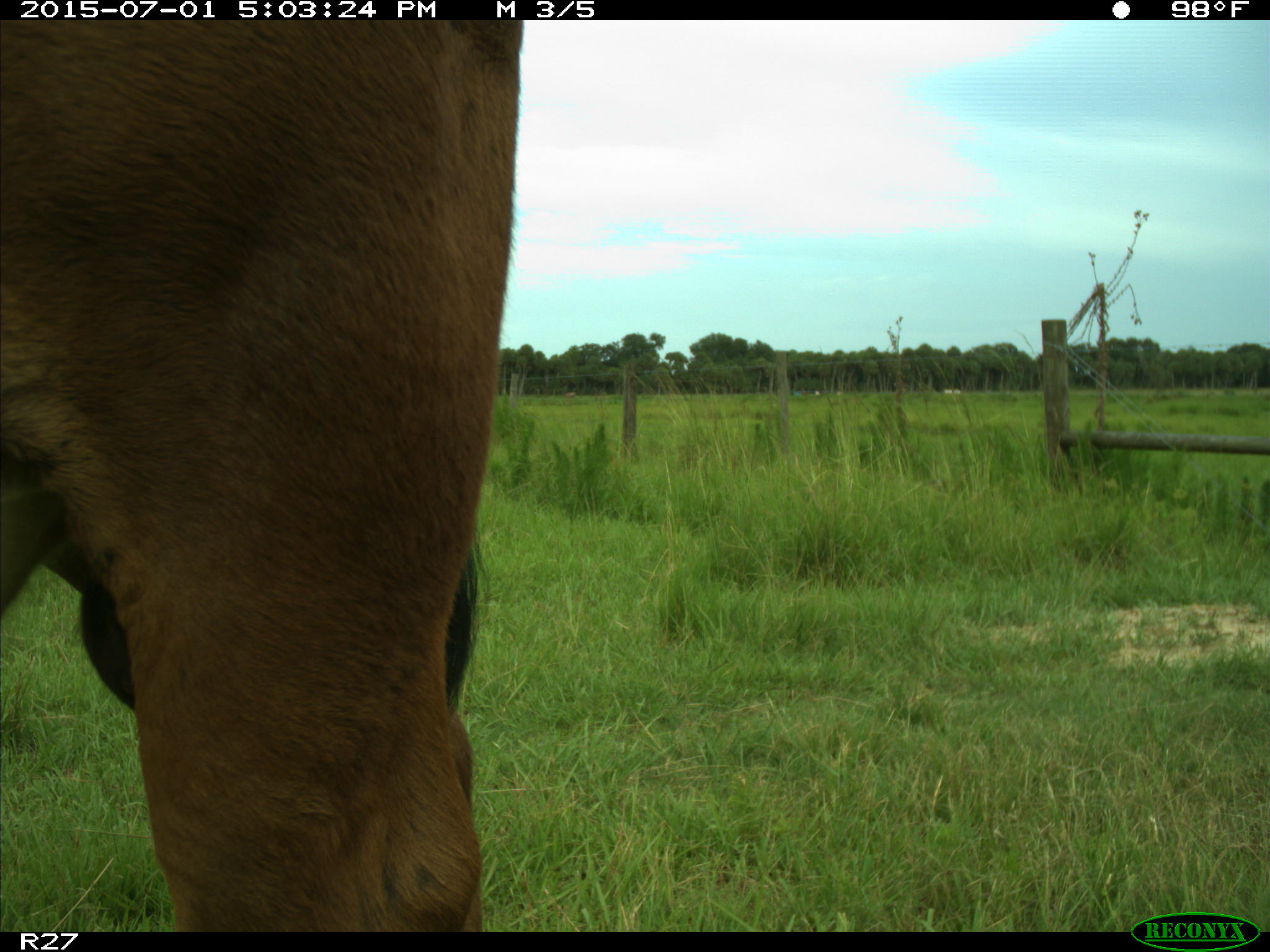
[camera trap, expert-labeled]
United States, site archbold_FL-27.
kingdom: Animalia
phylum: Chordata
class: Mammalia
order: Artiodactyla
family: Bovidae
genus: Bos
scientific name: Bos taurus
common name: domestic cow